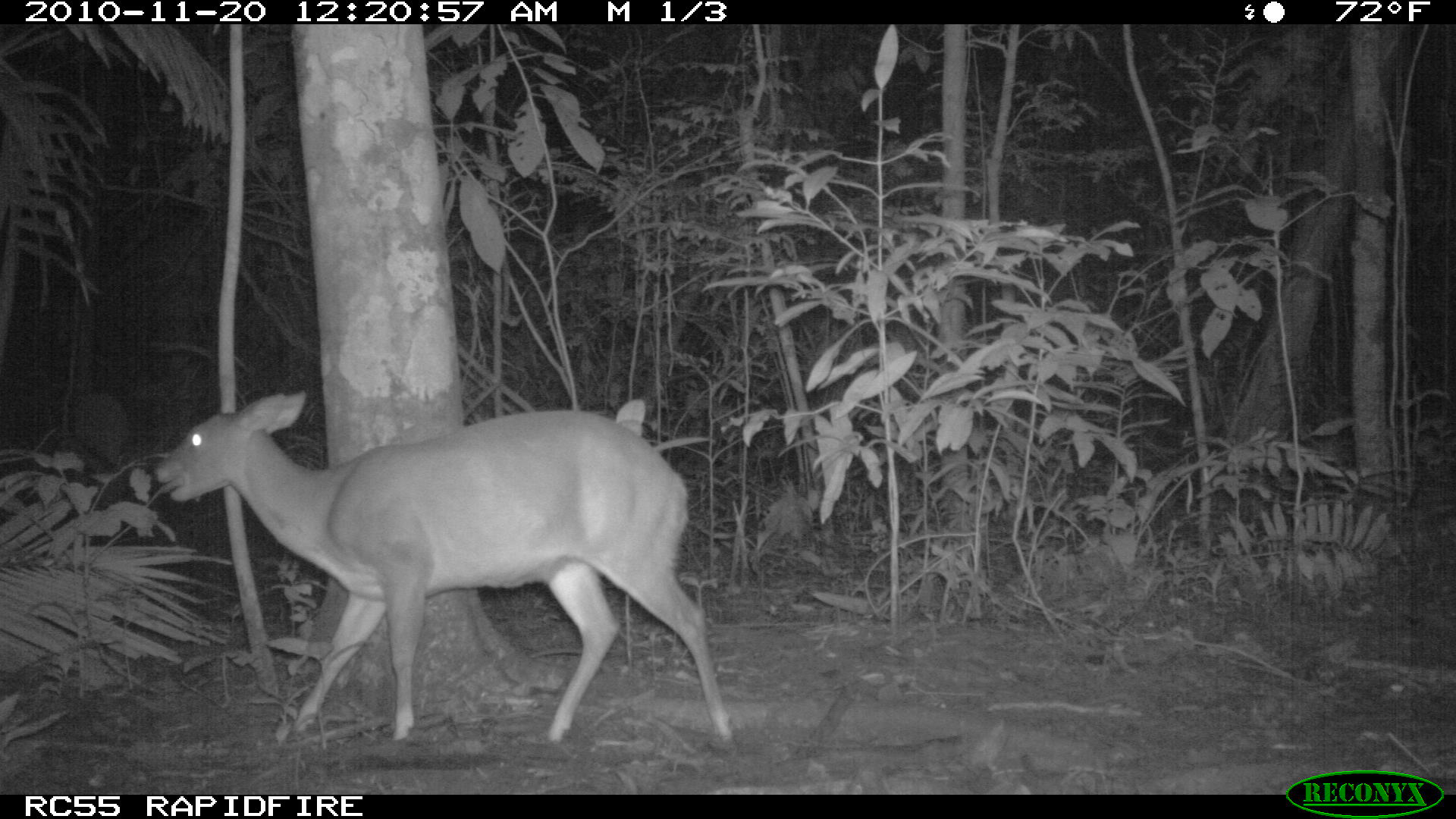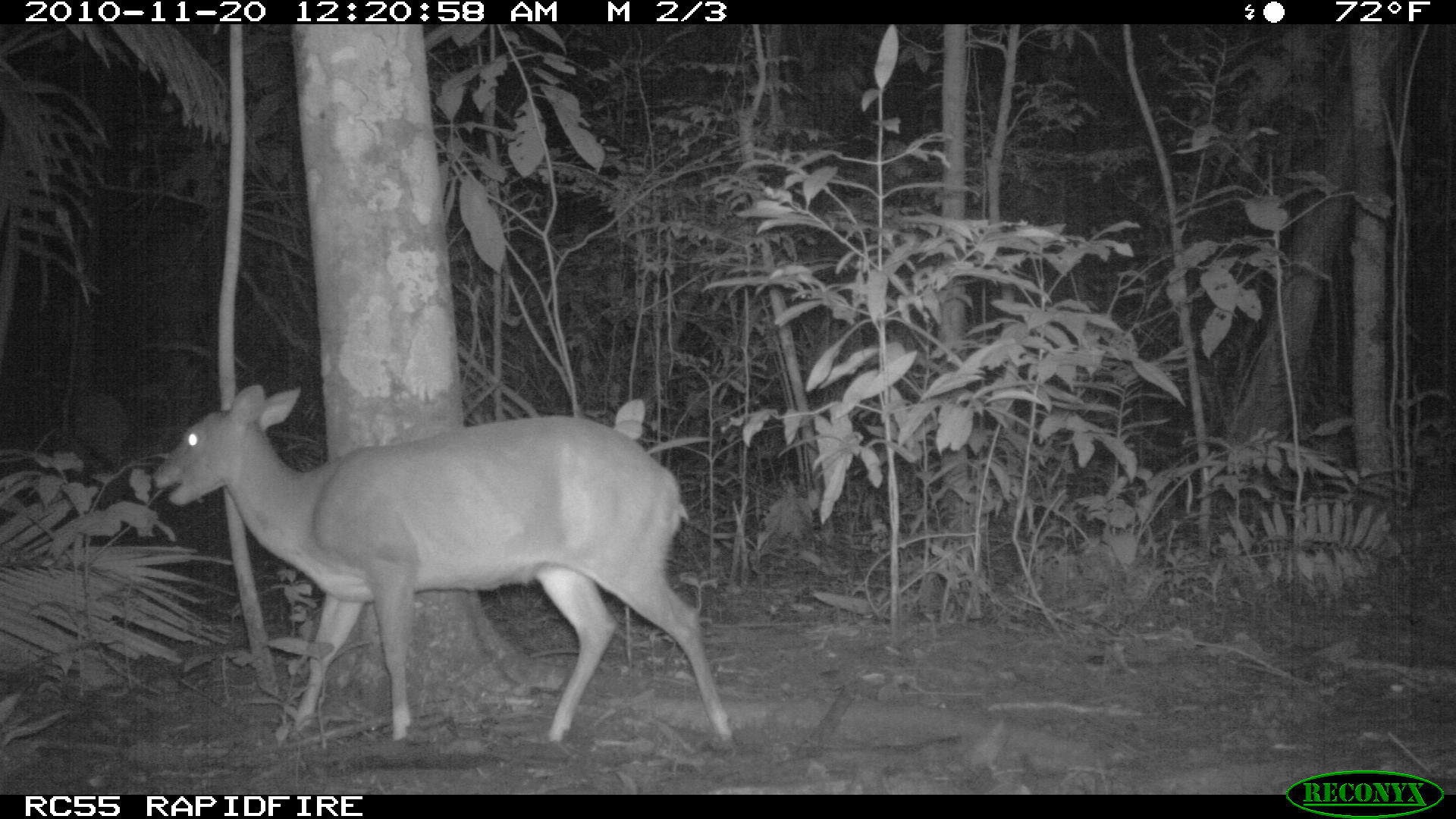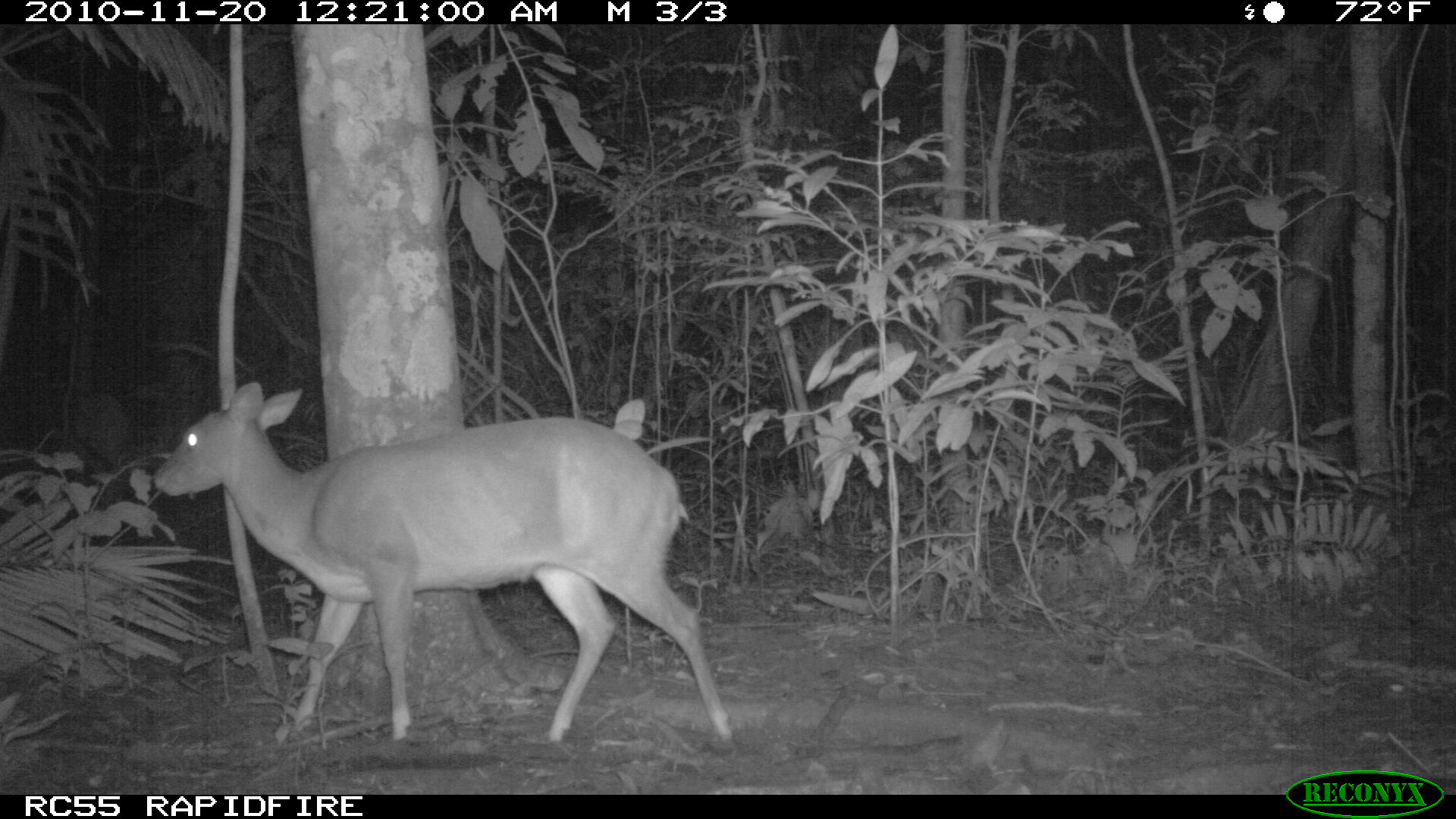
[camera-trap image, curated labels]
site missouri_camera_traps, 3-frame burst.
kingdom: Animalia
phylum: Chordata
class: Mammalia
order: Artiodactyla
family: Cervidae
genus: Odocoileus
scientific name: Odocoileus virginianus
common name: white-tailed deer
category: white tailed deer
White tailed deer (white-tailed deer) (Odocoileus virginianus). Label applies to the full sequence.